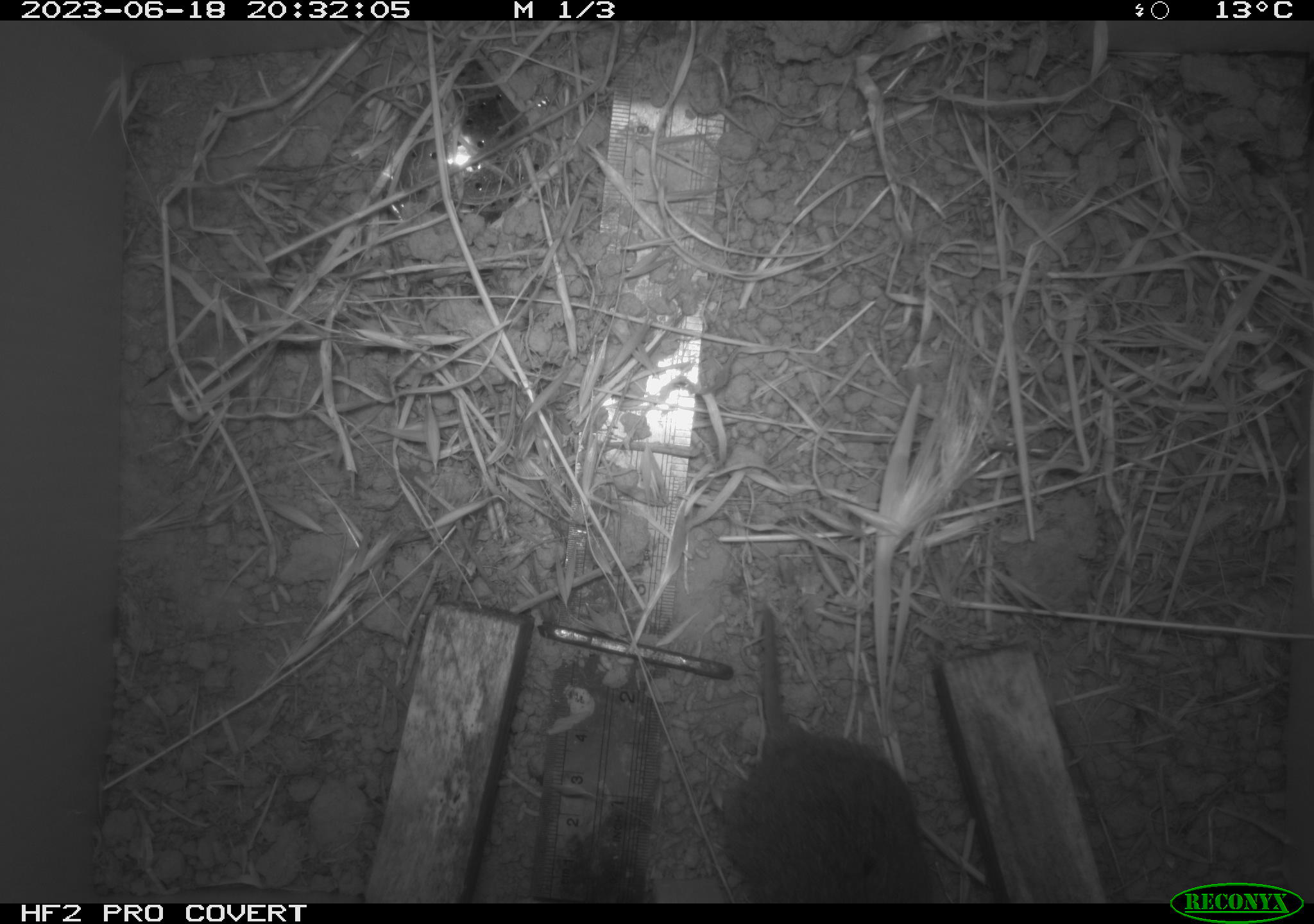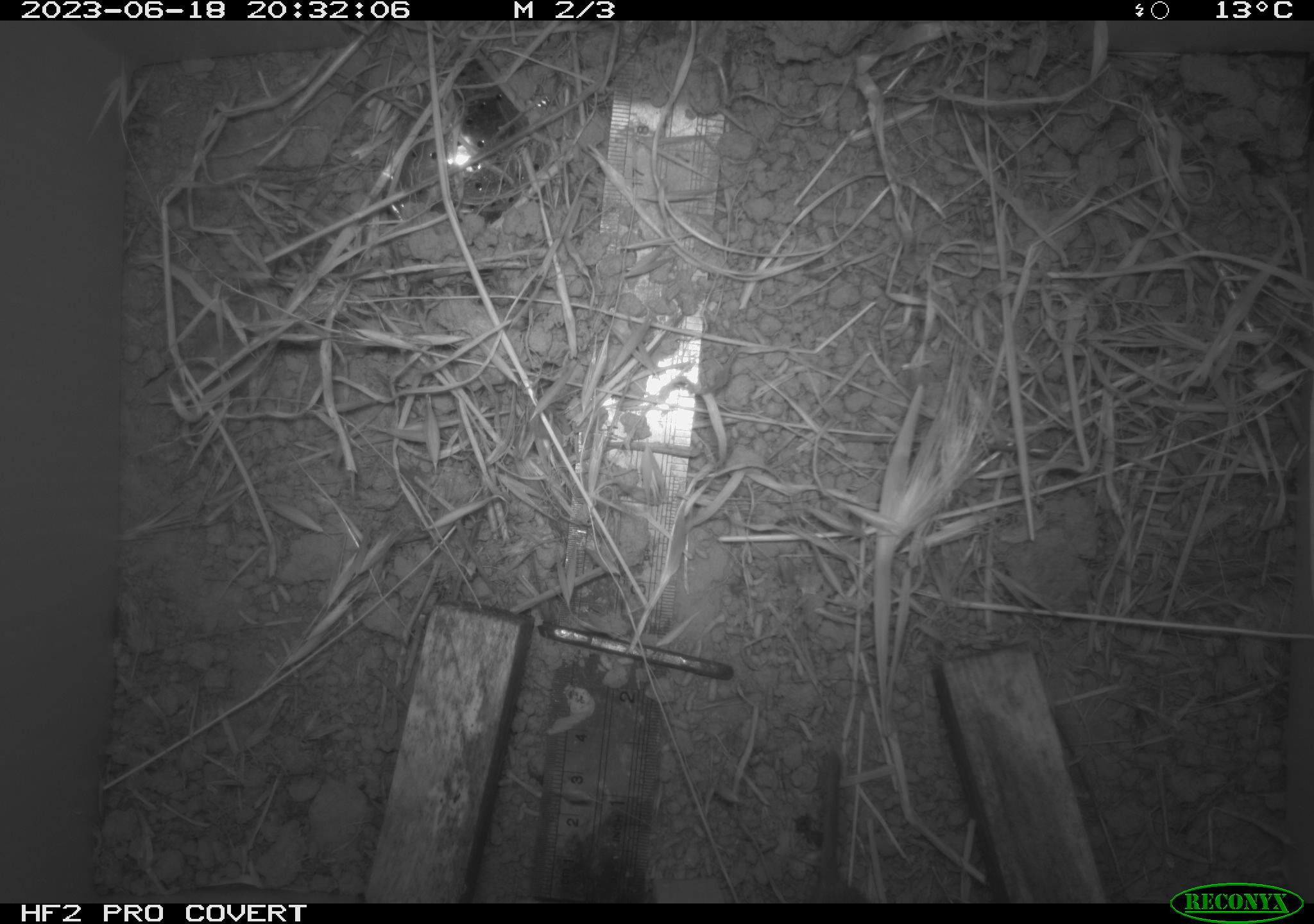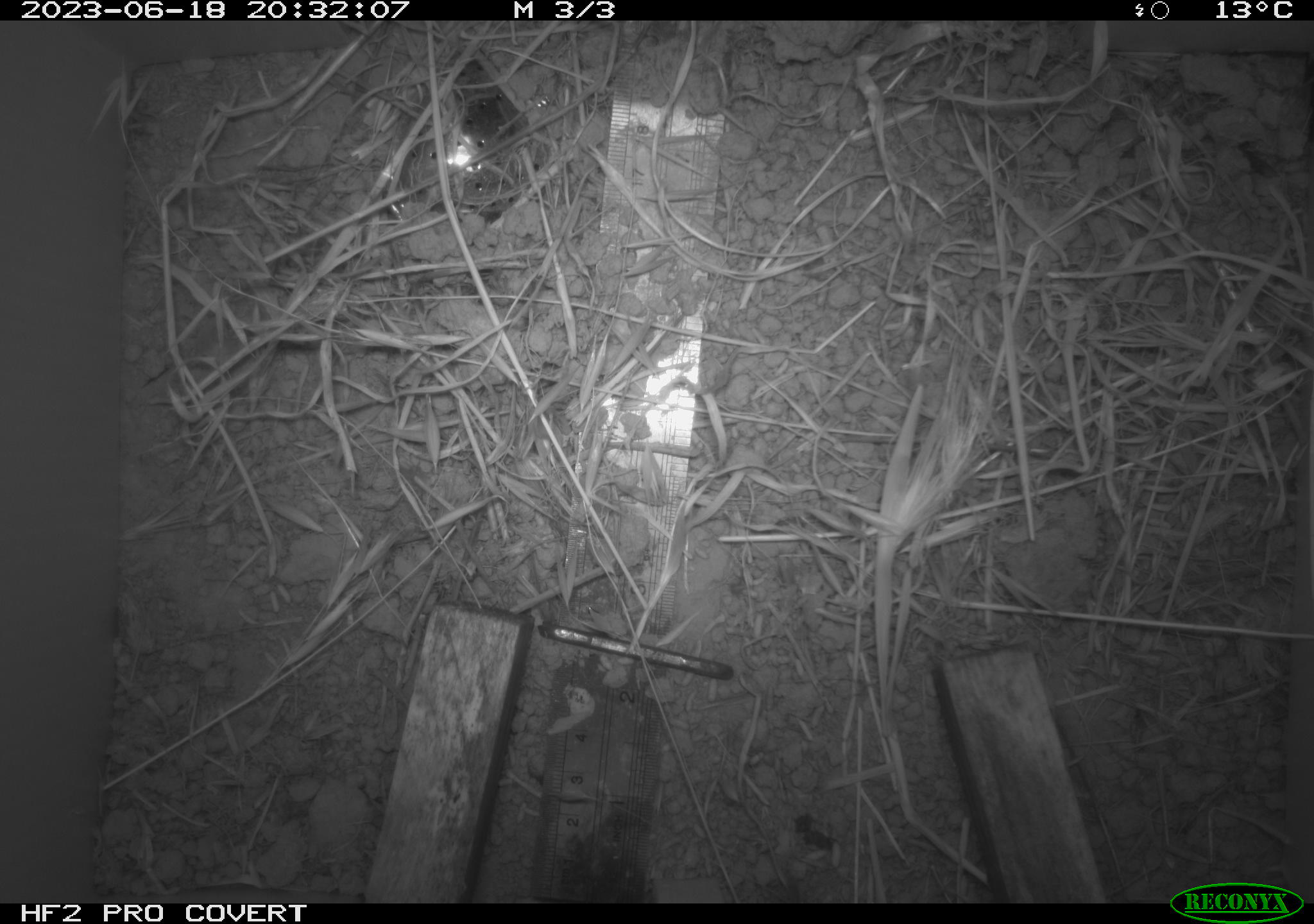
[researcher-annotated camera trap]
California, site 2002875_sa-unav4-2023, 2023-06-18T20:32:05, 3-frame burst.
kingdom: Animalia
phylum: Chordata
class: Mammalia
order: Rodentia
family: Cricetidae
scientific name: Arvicolinae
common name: voles, lemmings, and muskrats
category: arvicolinae subfamily